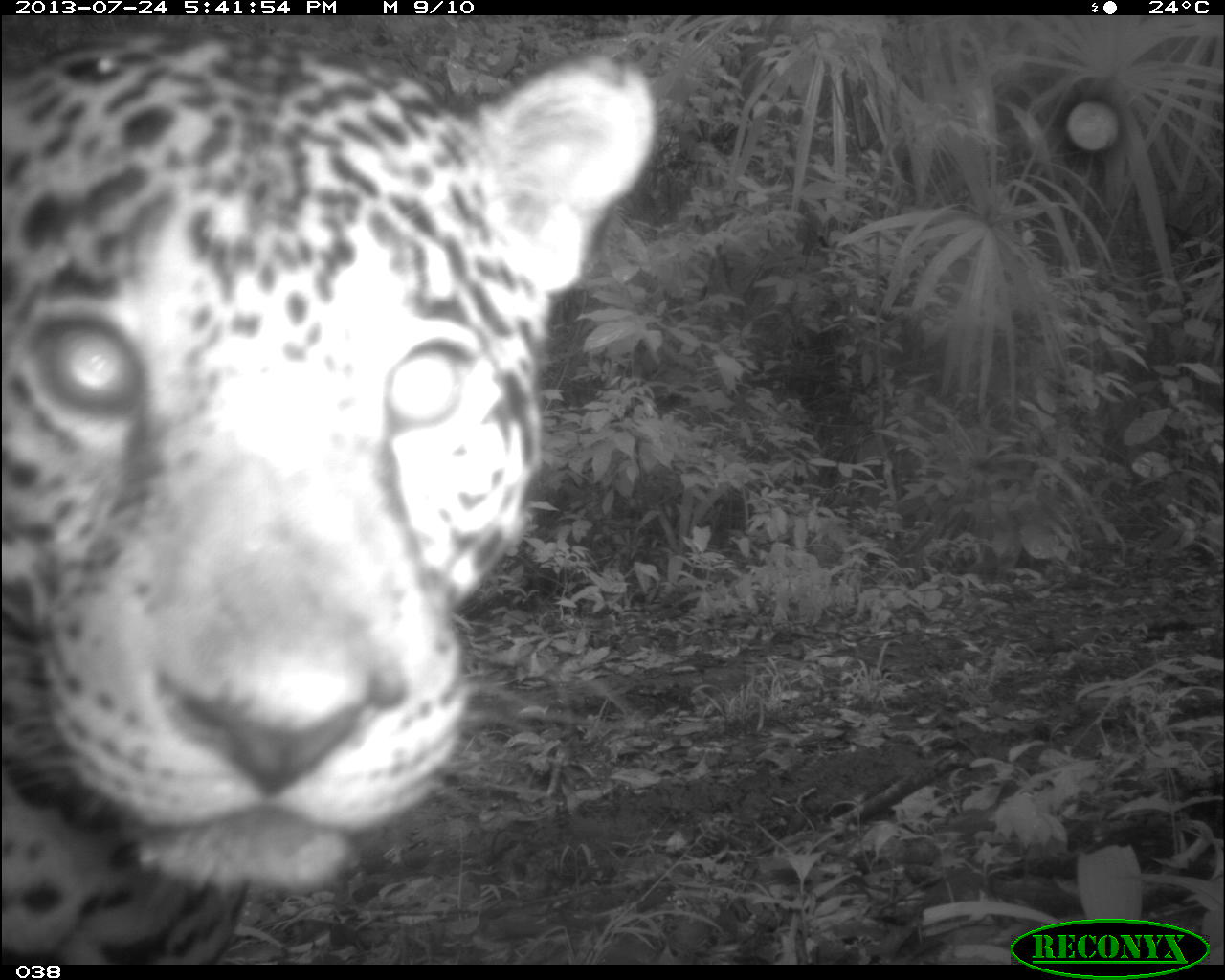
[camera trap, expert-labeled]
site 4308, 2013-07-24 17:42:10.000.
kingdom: Animalia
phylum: Chordata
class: Mammalia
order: Carnivora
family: Felidae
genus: Panthera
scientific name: Panthera onca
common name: jaguar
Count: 1.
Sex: male.